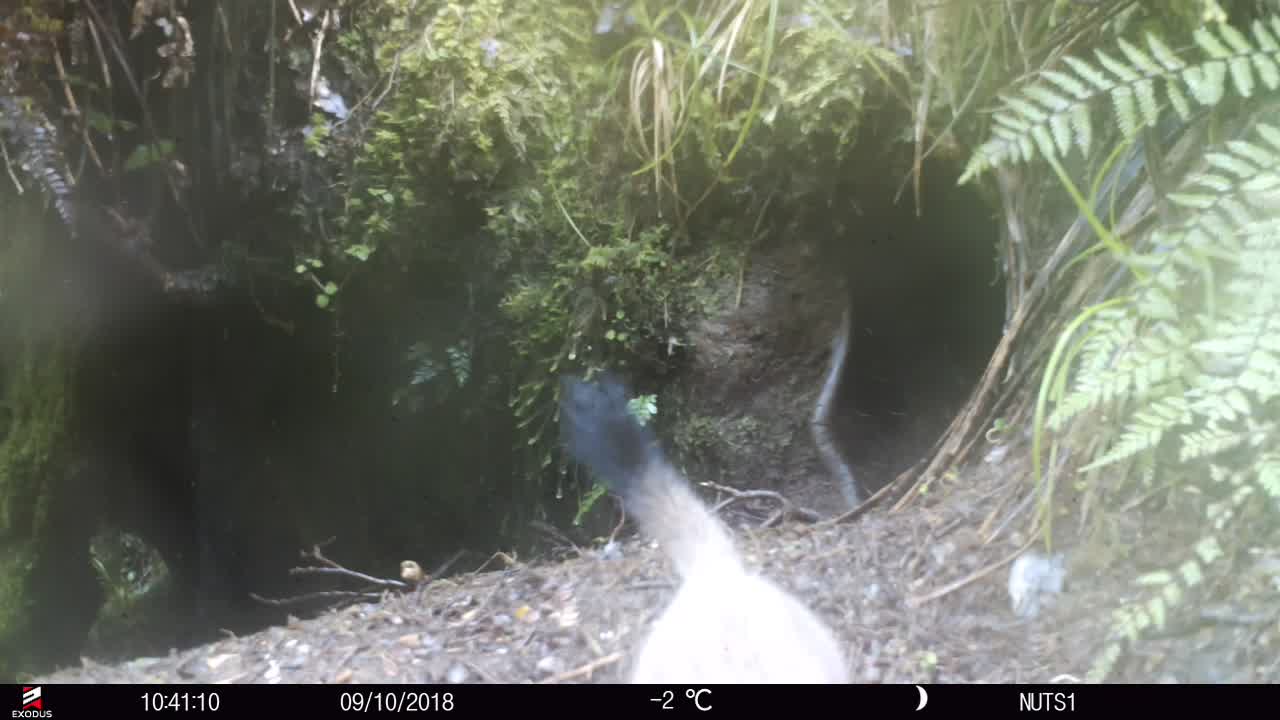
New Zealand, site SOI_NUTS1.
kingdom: Animalia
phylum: Chordata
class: Mammalia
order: Carnivora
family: Mustelidae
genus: Mustela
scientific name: Mustela erminea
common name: stoat